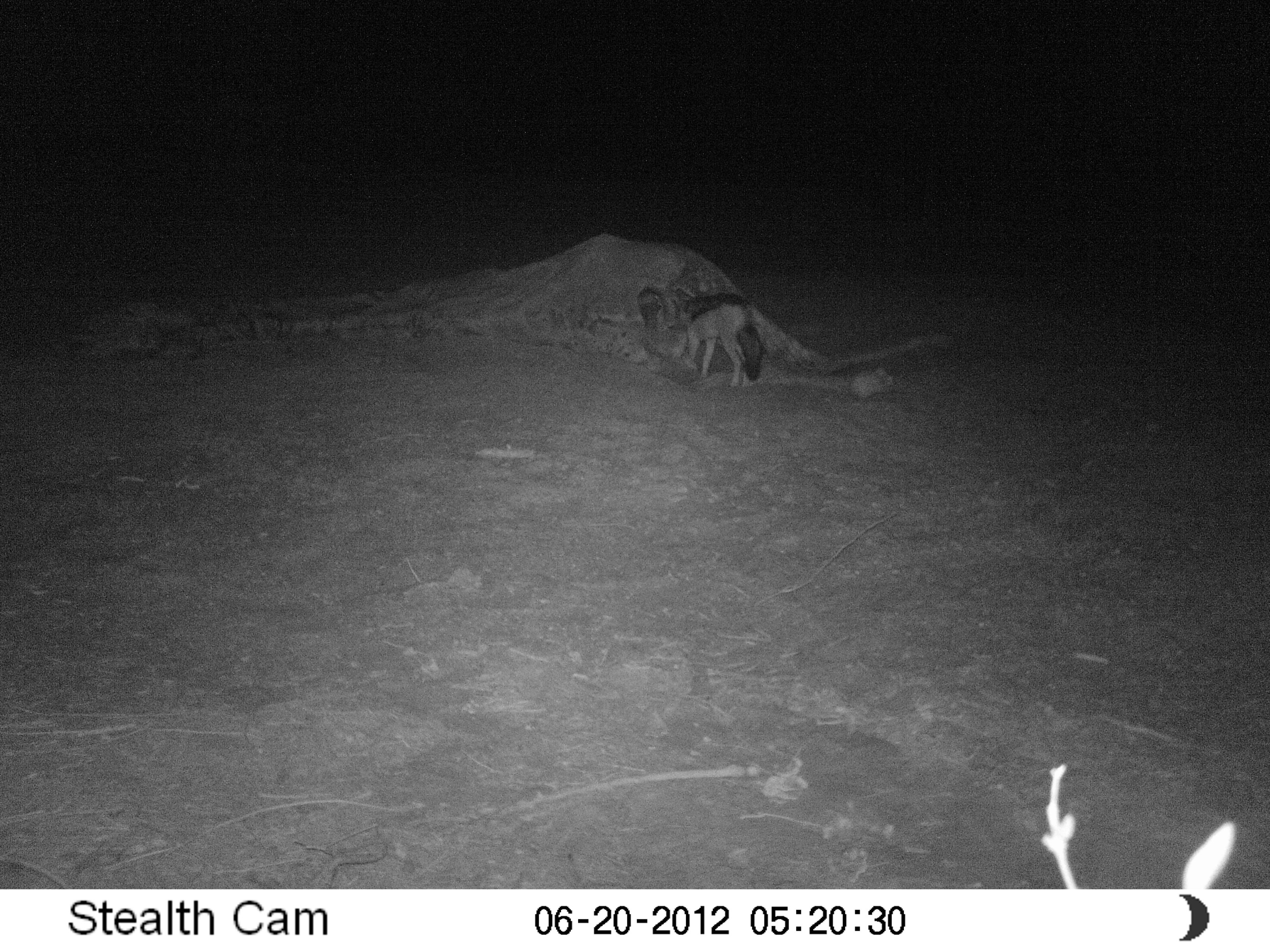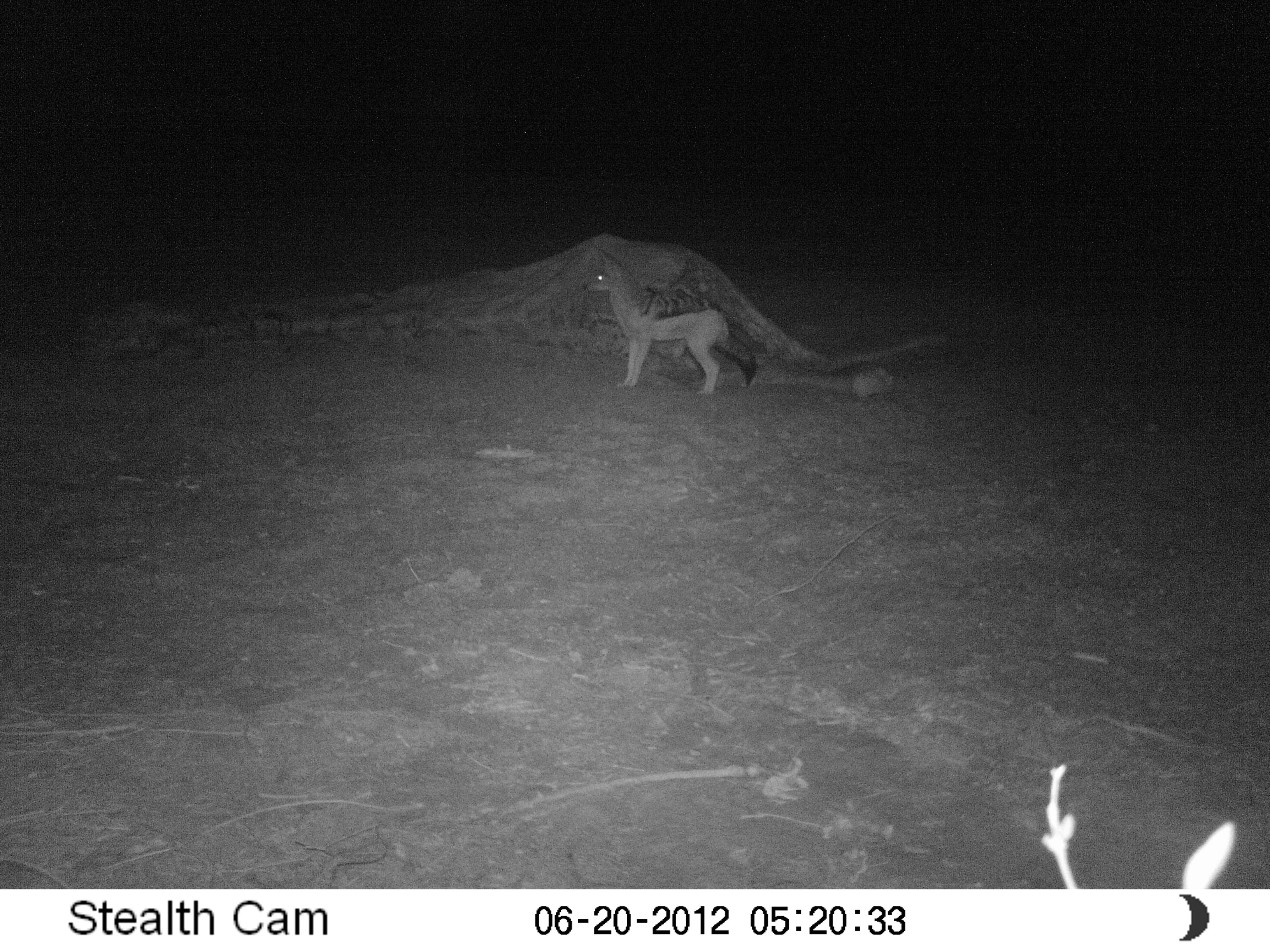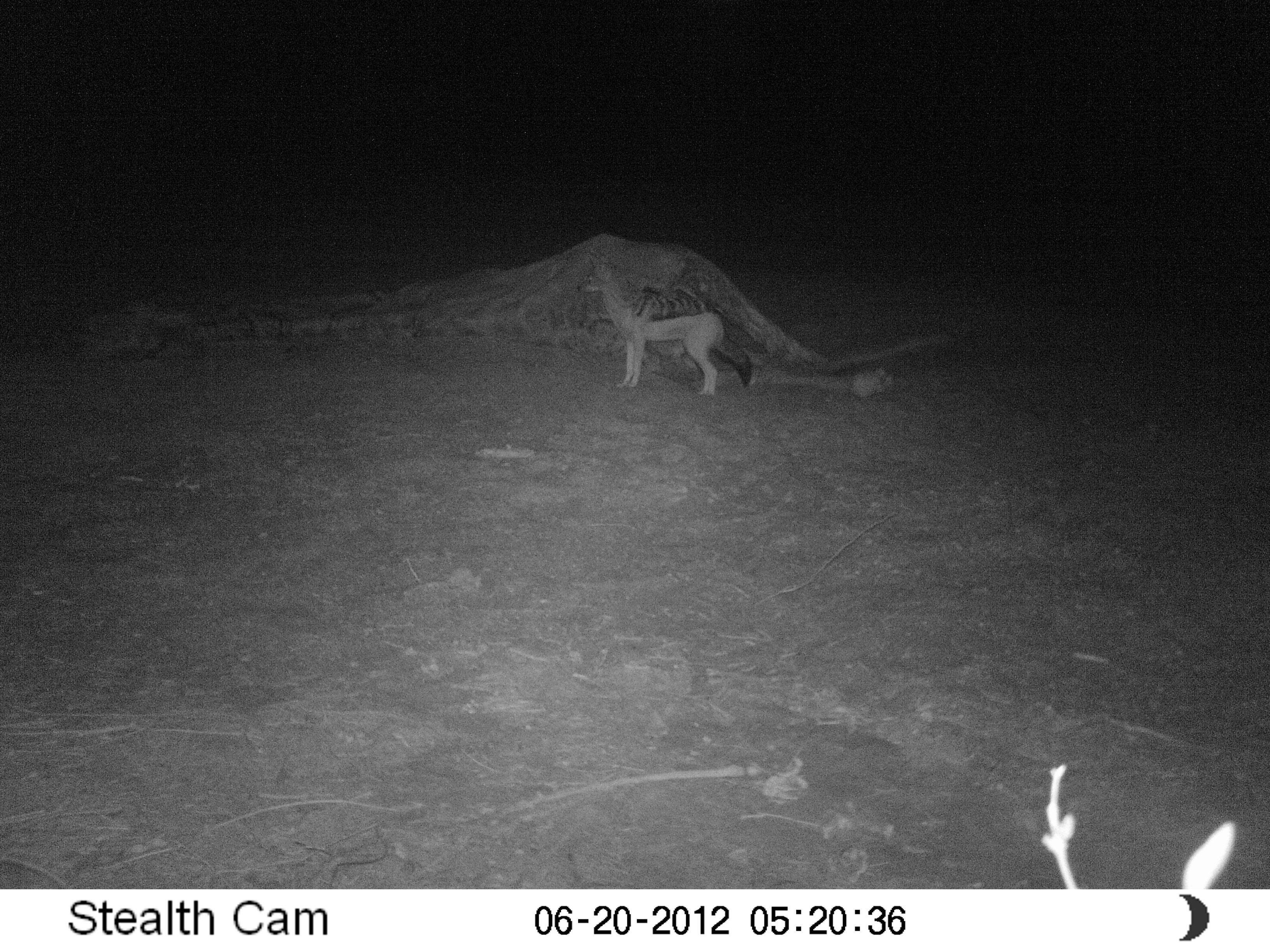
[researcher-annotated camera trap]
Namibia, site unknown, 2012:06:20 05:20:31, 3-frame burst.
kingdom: Animalia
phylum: Chordata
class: Mammalia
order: Carnivora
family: Canidae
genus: Lupulella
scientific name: Lupulella mesomelas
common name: black-backed jackal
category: canis mesomelas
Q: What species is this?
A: Canis mesomelas (black-backed jackal) (Lupulella mesomelas).